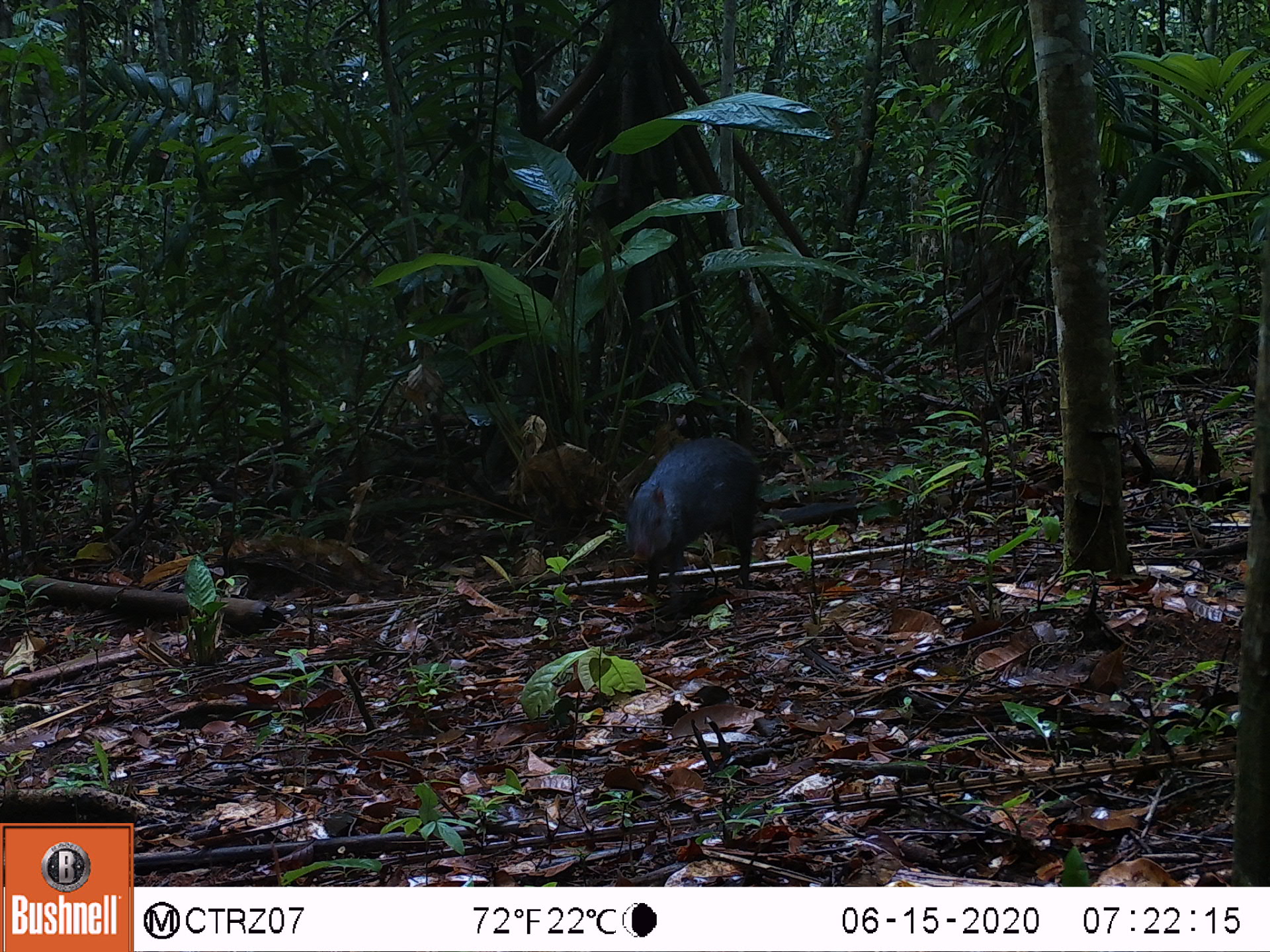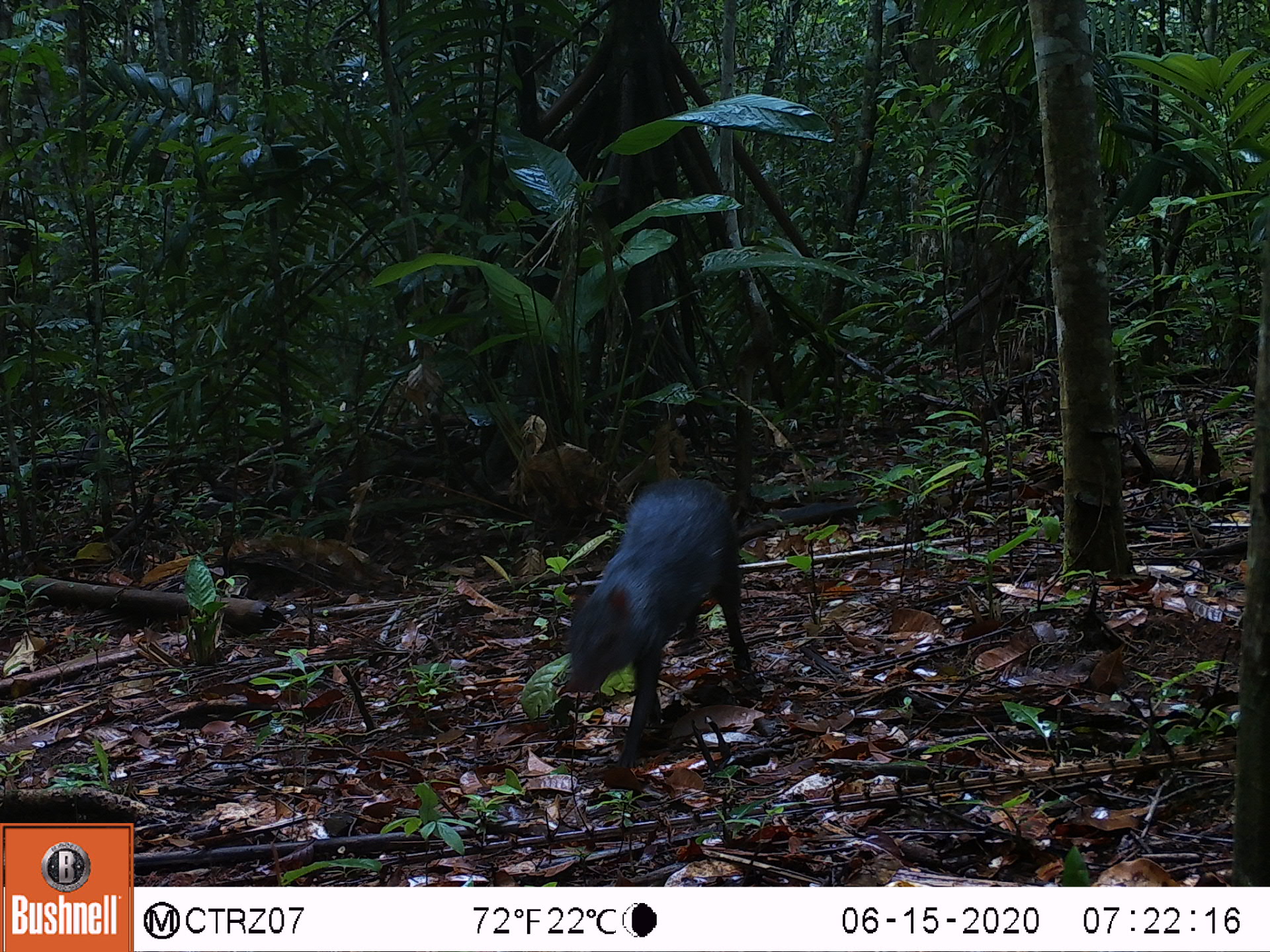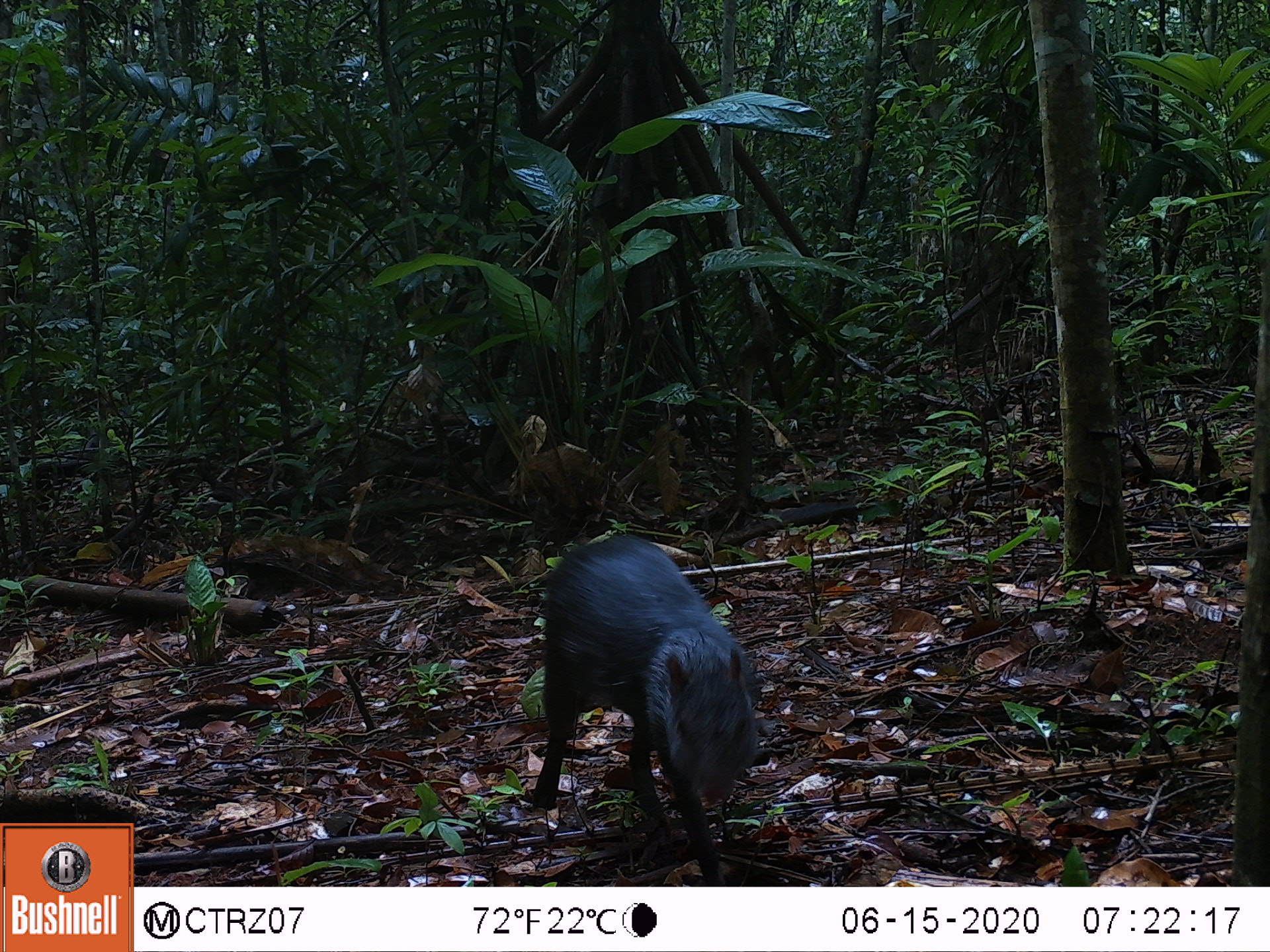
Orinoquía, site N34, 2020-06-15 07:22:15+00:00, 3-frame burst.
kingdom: Animalia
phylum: Chordata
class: Mammalia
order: Rodentia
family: Dasyproctidae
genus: Dasyprocta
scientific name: Dasyprocta fuliginosa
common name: black agouti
Black agouti (Dasyprocta fuliginosa).